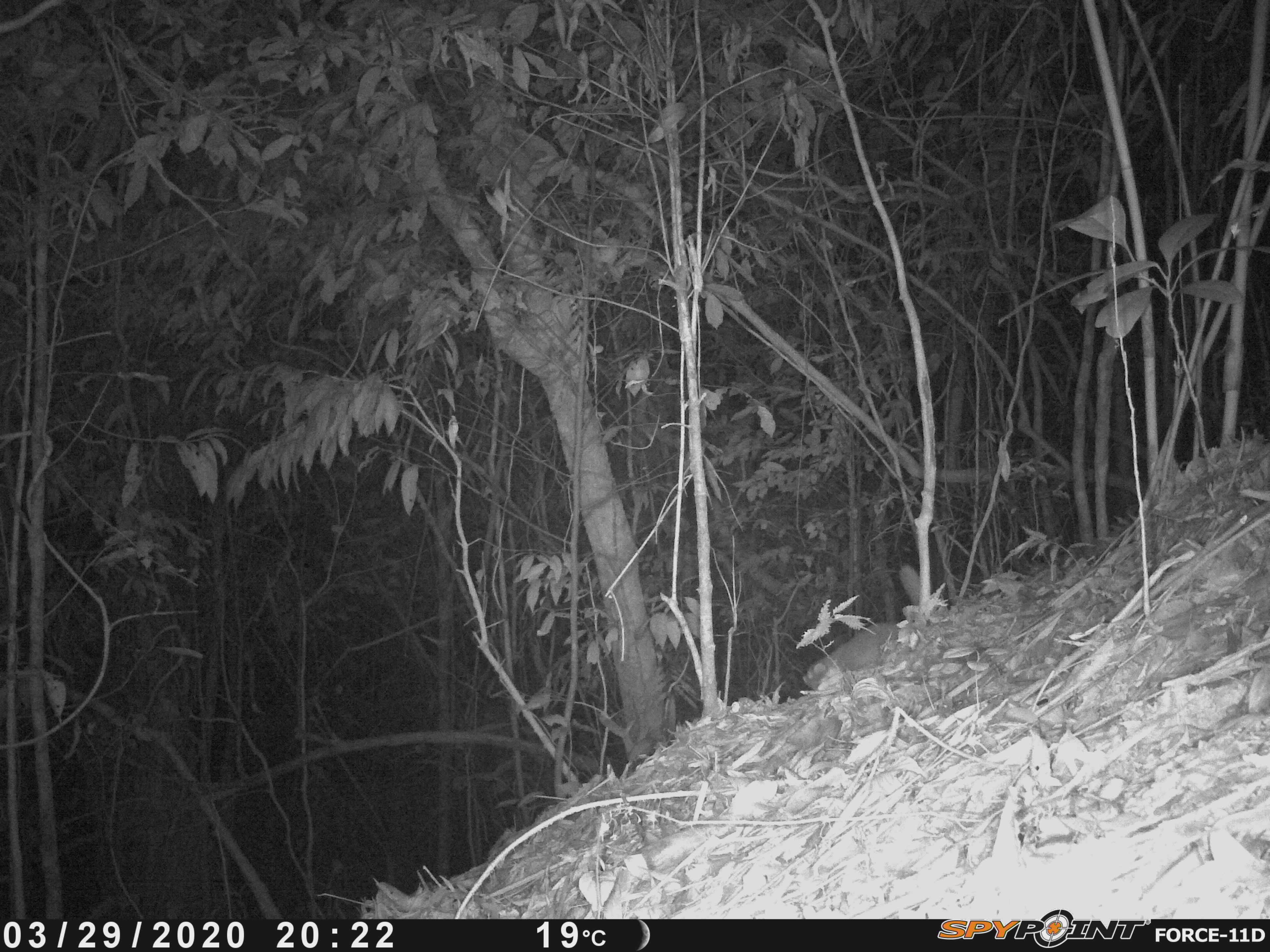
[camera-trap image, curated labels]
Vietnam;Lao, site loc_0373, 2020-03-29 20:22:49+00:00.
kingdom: Animalia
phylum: Chordata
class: Mammalia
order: Carnivora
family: Mustelidae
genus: Melogale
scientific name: Melogale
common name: ferret badger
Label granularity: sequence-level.